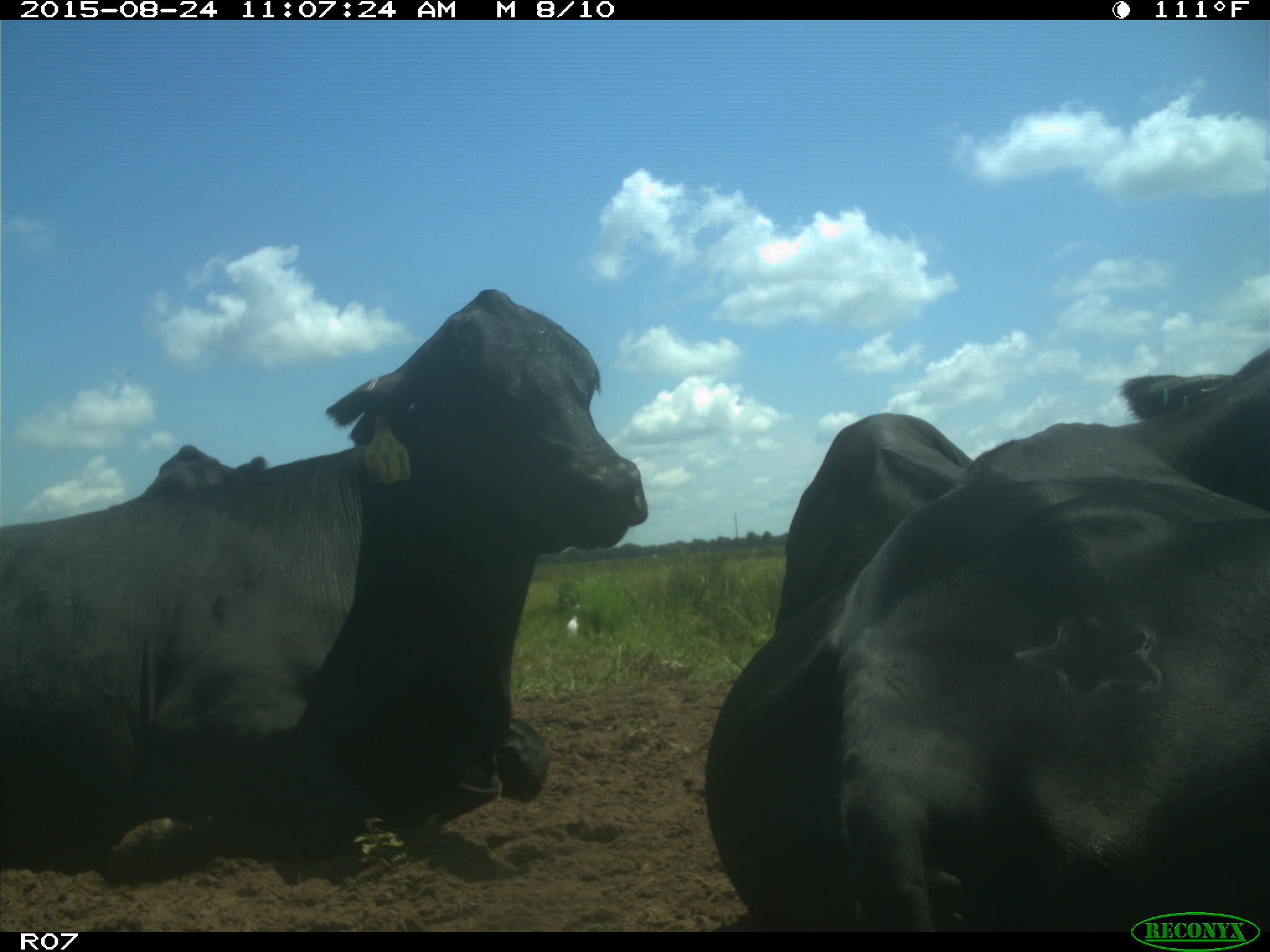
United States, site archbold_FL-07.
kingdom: Animalia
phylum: Chordata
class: Mammalia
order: Artiodactyla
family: Bovidae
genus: Bos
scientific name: Bos taurus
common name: domestic cow